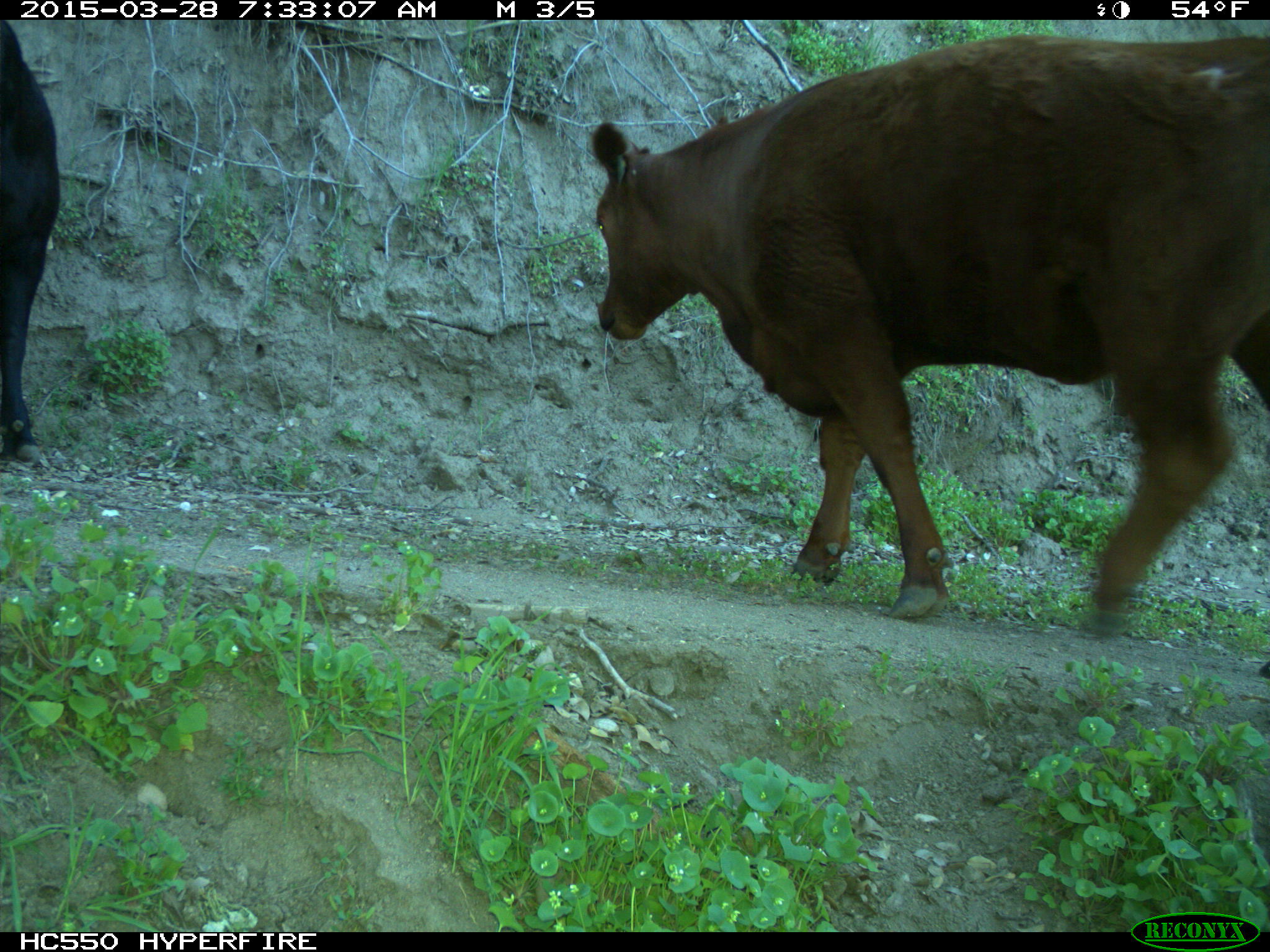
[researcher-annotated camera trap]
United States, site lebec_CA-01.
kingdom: Animalia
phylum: Chordata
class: Mammalia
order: Artiodactyla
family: Bovidae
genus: Bos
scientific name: Bos taurus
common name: domestic cow